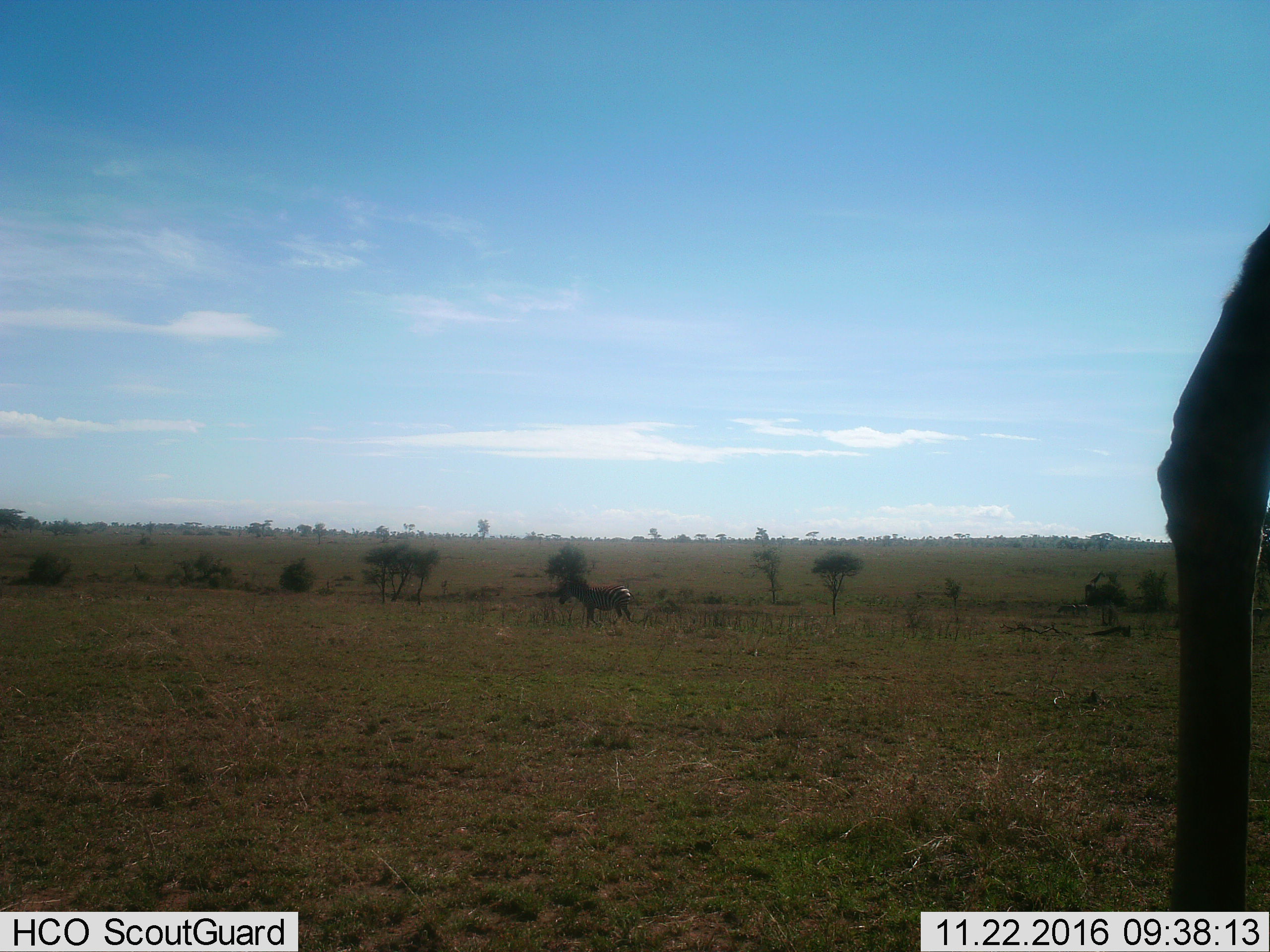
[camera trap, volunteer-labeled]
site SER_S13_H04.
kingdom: Animalia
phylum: Chordata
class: Mammalia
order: Perissodactyla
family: Equidae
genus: Equus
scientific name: Equus quagga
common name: plains zebra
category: zebraplains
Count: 1.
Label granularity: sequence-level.